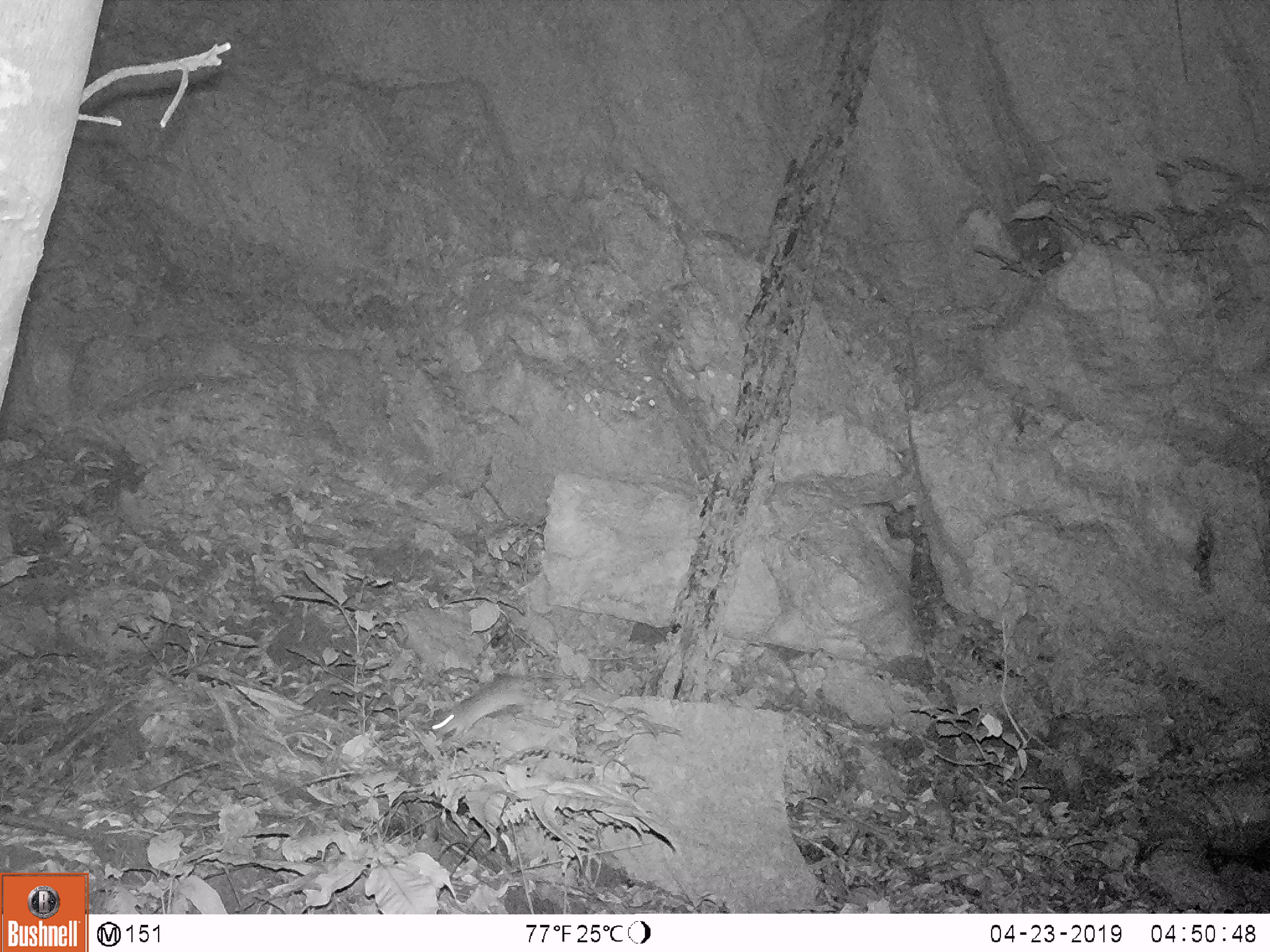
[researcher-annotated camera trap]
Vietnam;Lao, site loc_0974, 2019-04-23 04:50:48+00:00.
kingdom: Animalia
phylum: Chordata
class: Mammalia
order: Rodentia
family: Muridae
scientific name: Muridae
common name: old-world mice and rats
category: unidentified murid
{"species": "unidentified murid (old-world mice and rats) (Muridae)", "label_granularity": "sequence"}